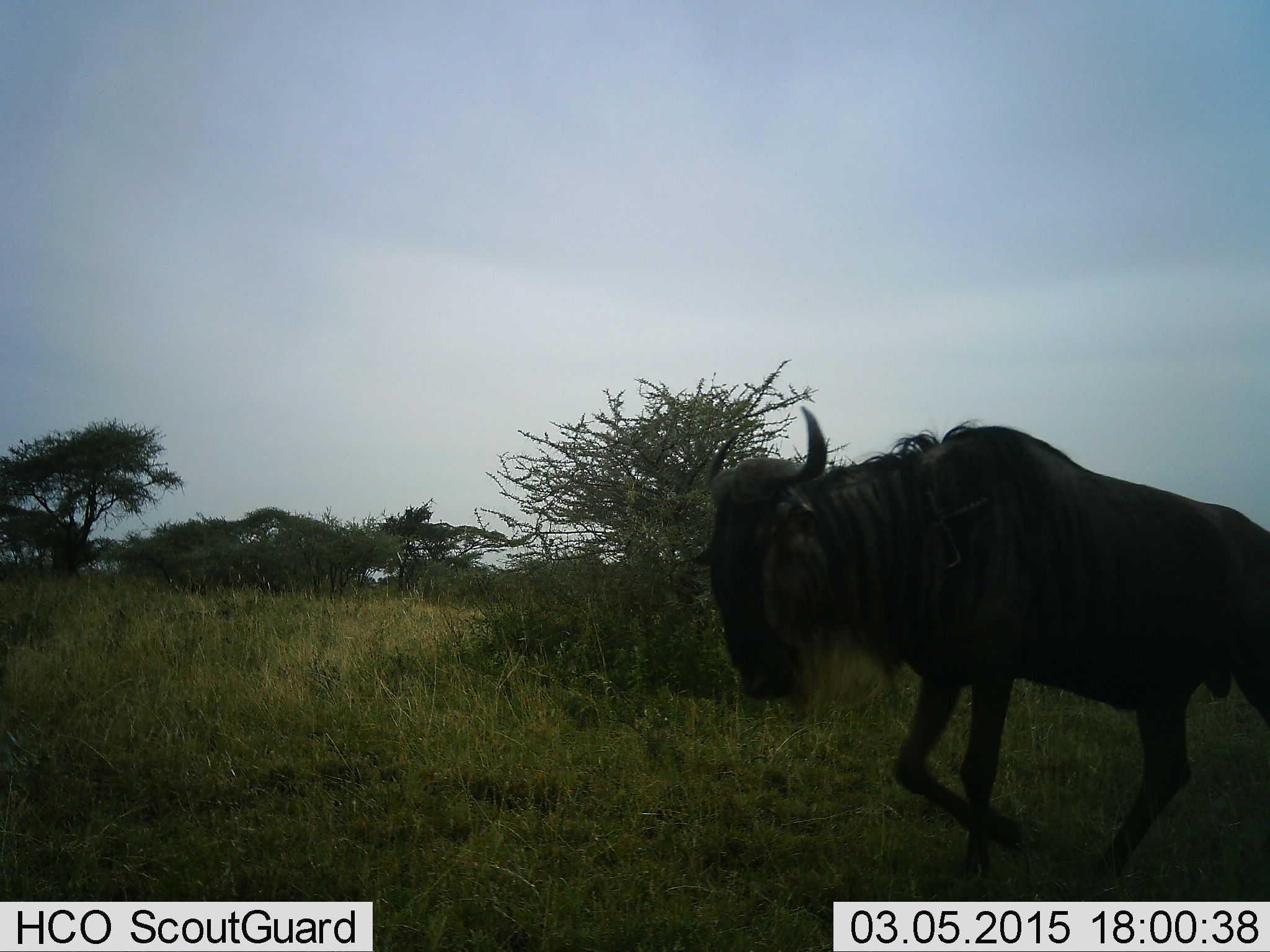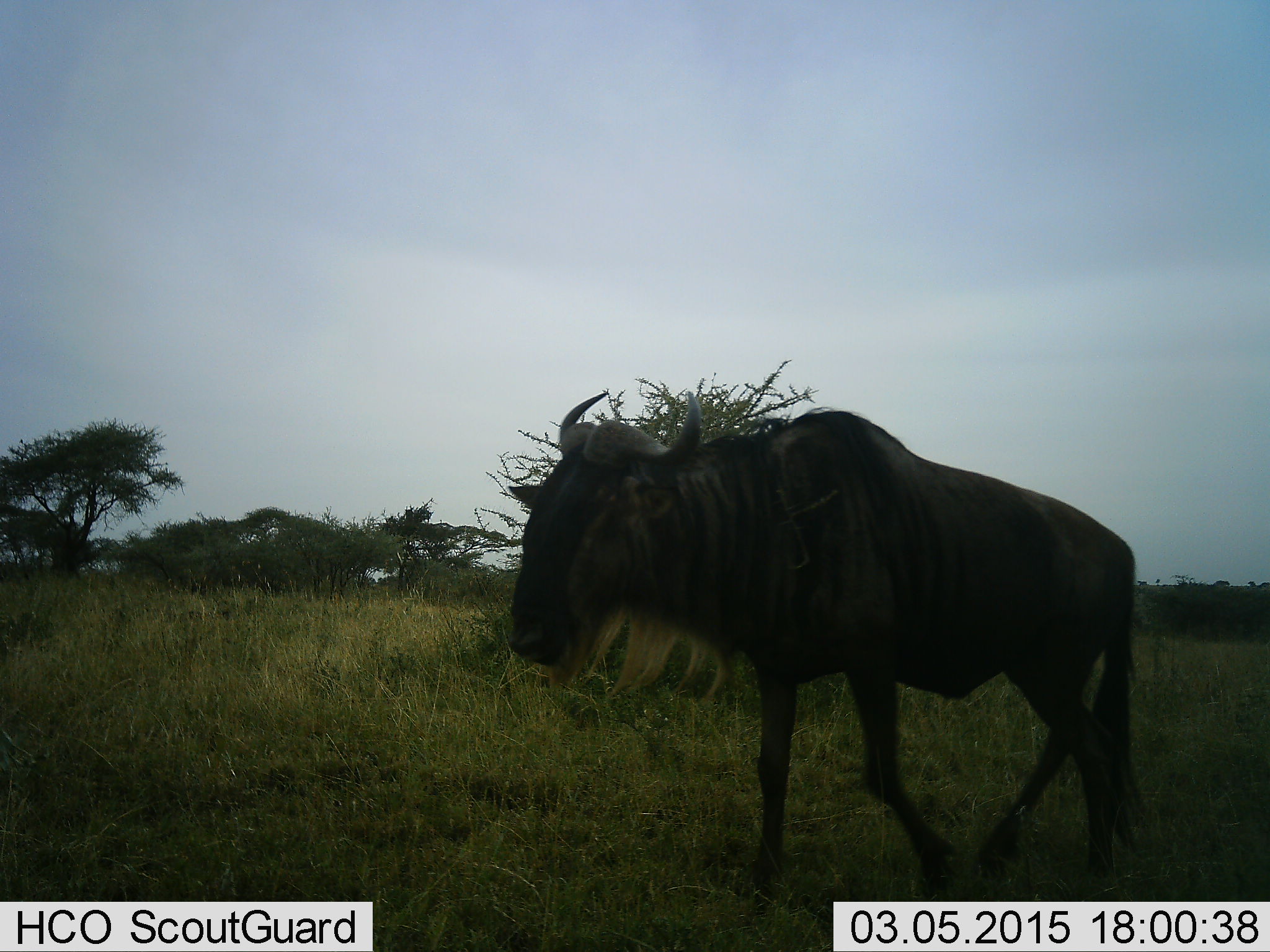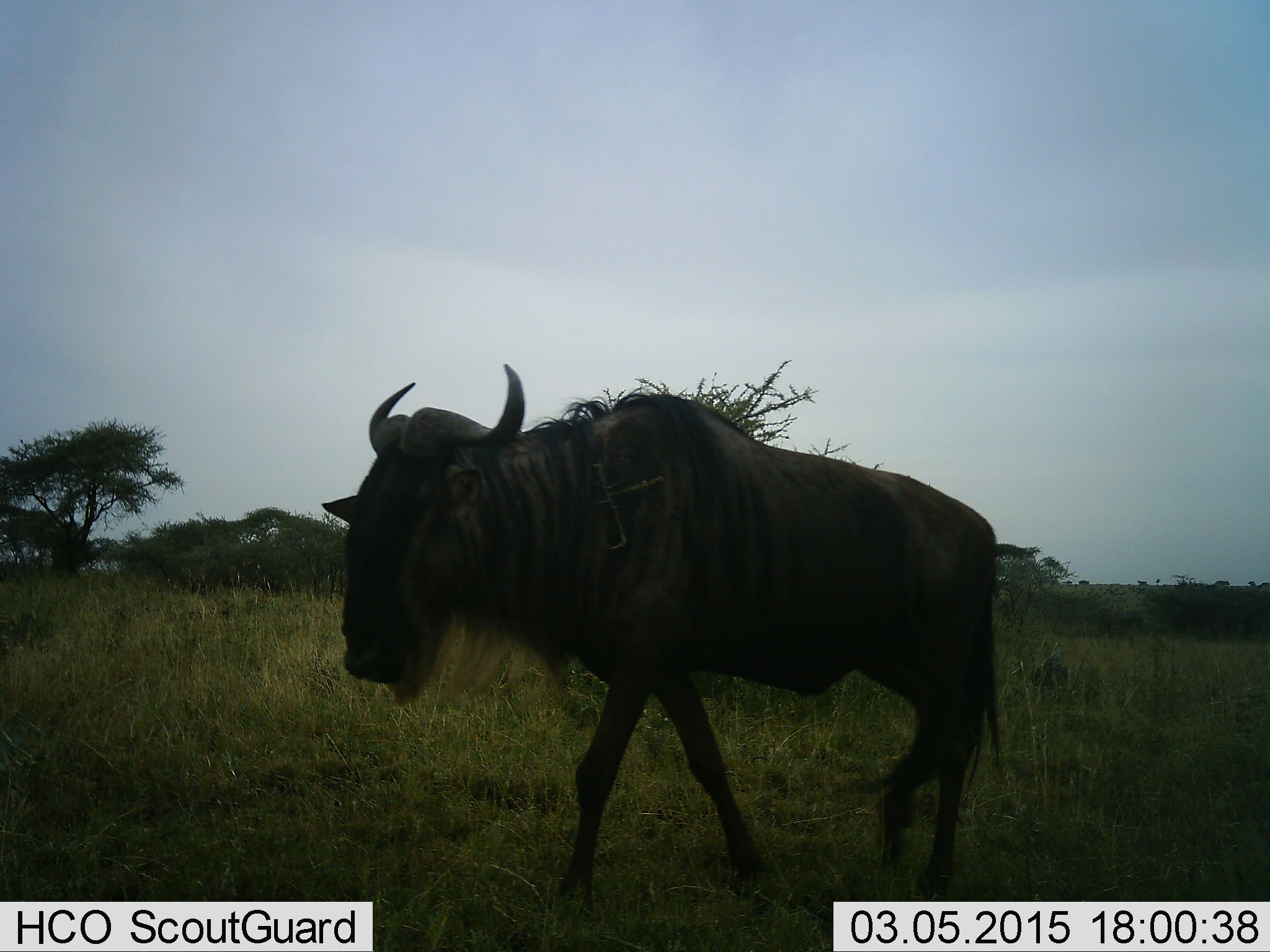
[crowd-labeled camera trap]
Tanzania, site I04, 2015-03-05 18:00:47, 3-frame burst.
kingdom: Animalia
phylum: Chordata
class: Mammalia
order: Artiodactyla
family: Bovidae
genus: Connochaetes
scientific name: Connochaetes taurinus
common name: blue wildebeest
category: wildebeest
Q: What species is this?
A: Wildebeest (blue wildebeest) (Connochaetes taurinus).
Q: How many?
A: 1.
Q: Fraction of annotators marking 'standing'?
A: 20%.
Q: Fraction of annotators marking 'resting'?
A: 0%.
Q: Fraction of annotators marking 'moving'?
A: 100%.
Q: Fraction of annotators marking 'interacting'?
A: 0%.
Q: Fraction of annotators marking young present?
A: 0%.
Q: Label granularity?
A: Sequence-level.